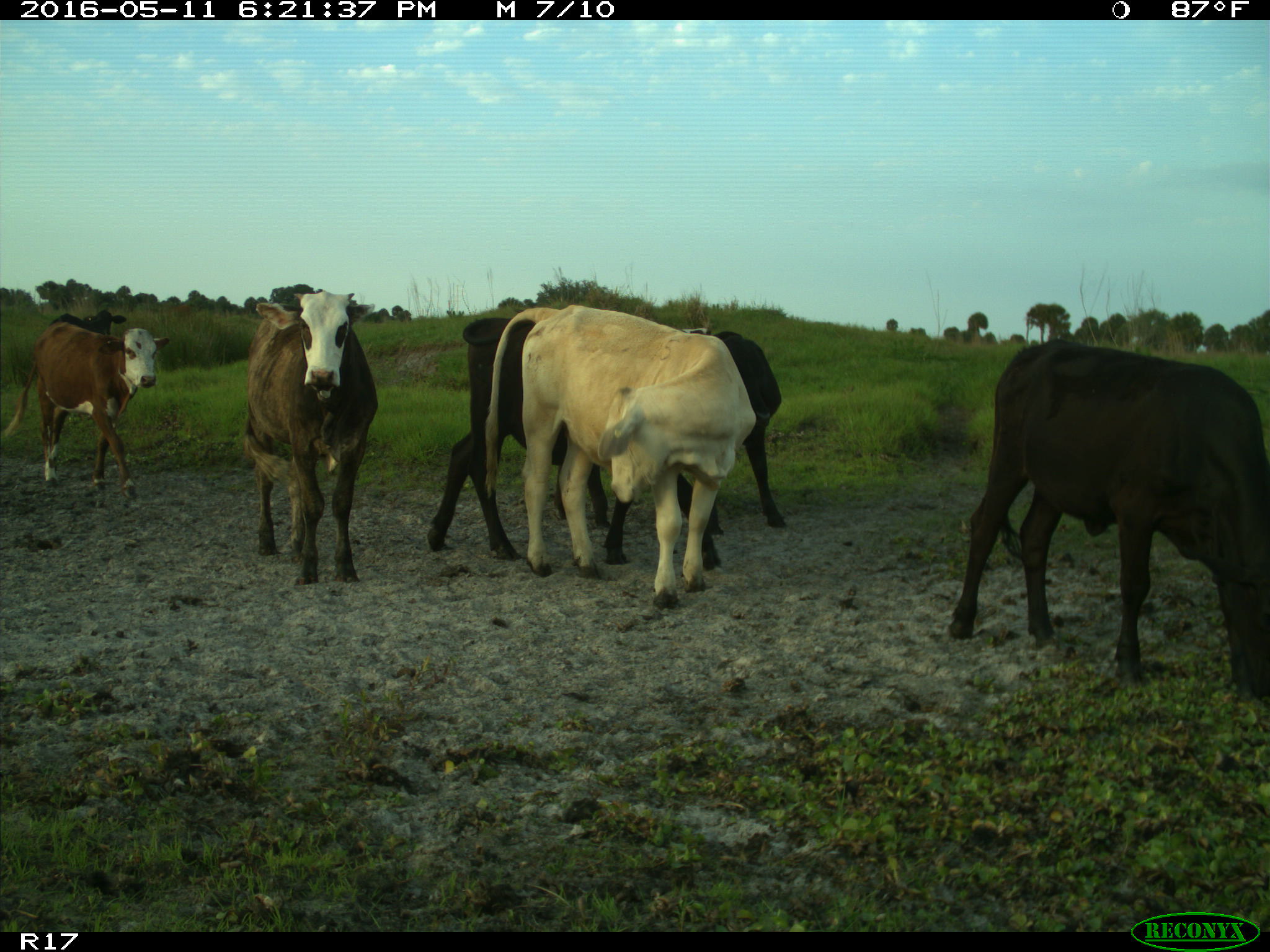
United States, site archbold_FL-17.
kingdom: Animalia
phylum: Chordata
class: Mammalia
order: Artiodactyla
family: Bovidae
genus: Bos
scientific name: Bos taurus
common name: domestic cow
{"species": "Bos taurus (domestic cow)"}